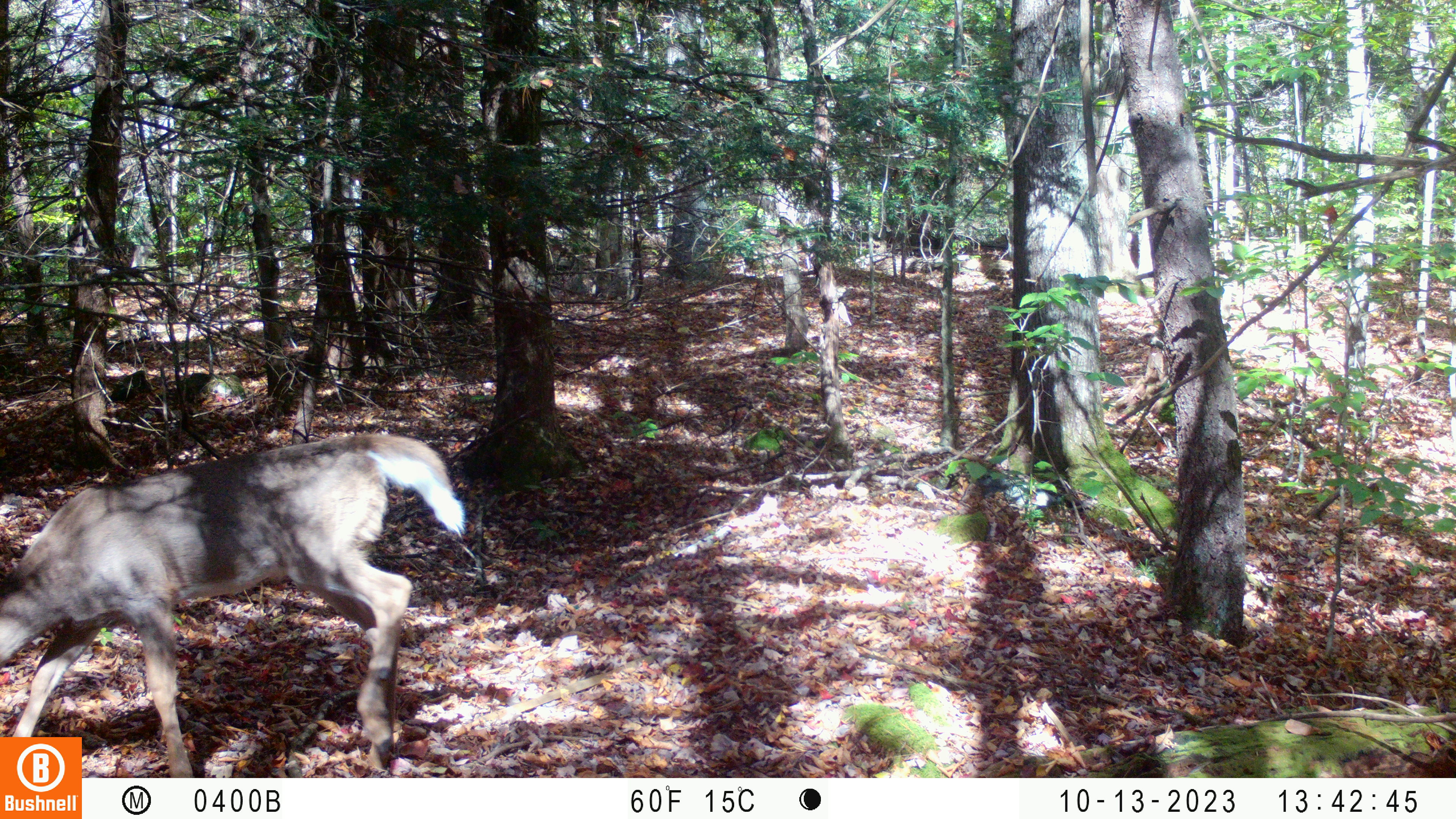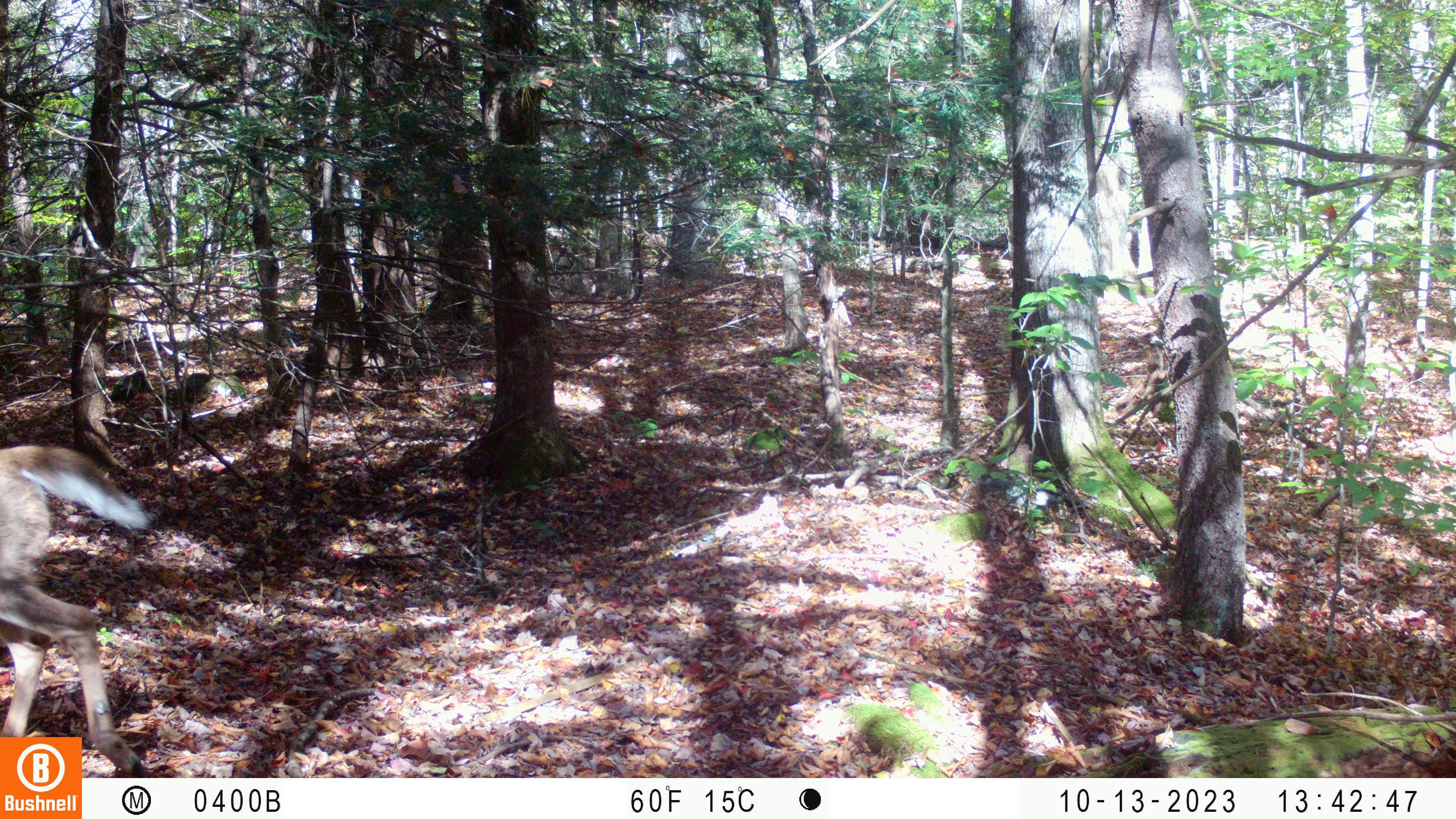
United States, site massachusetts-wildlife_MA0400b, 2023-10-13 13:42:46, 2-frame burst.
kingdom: Animalia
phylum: Chordata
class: Mammalia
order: Artiodactyla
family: Cervidae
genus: Odocoileus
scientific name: Odocoileus virginianus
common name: white-tailed deer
White-tailed deer (Odocoileus virginianus).